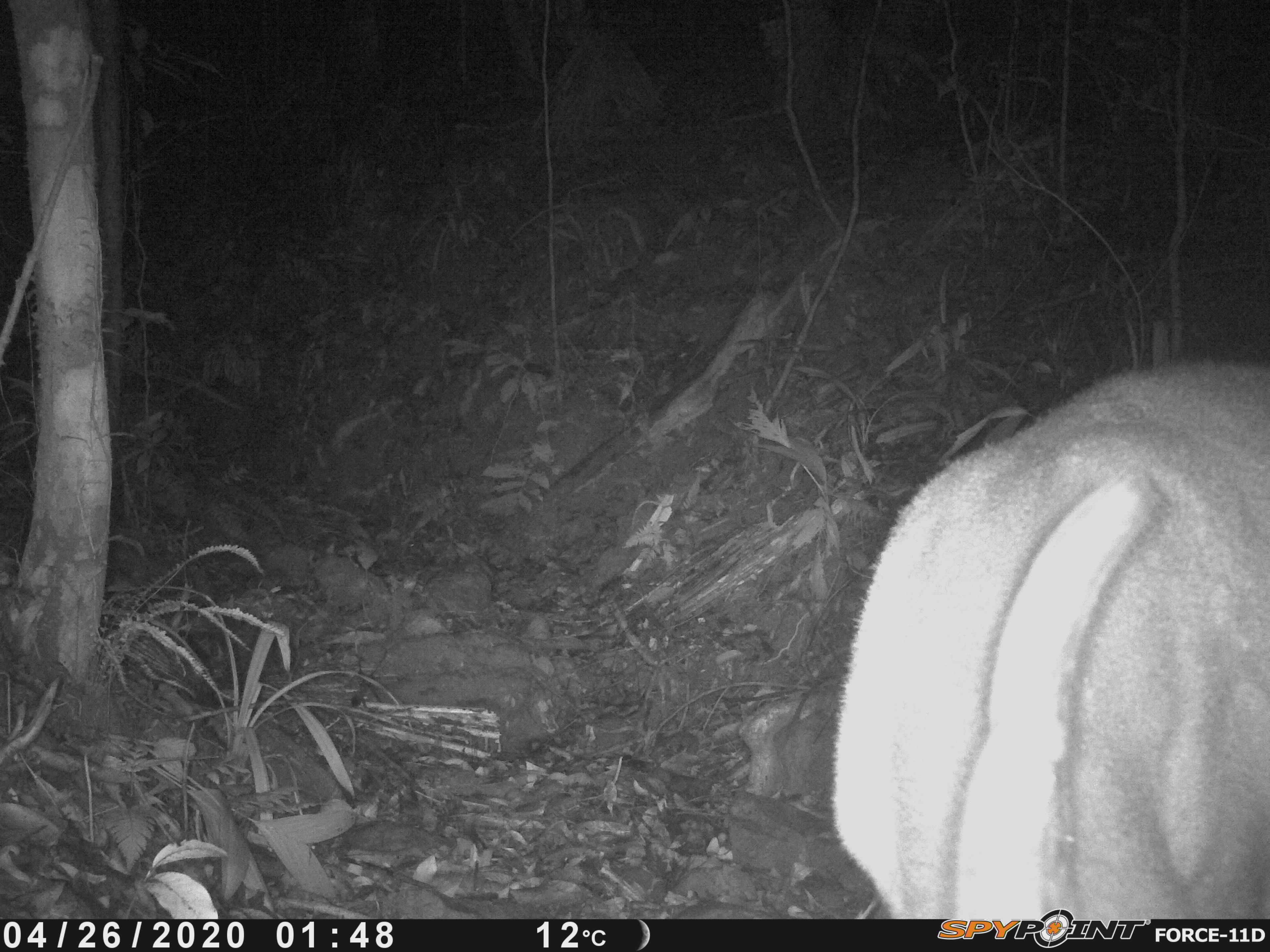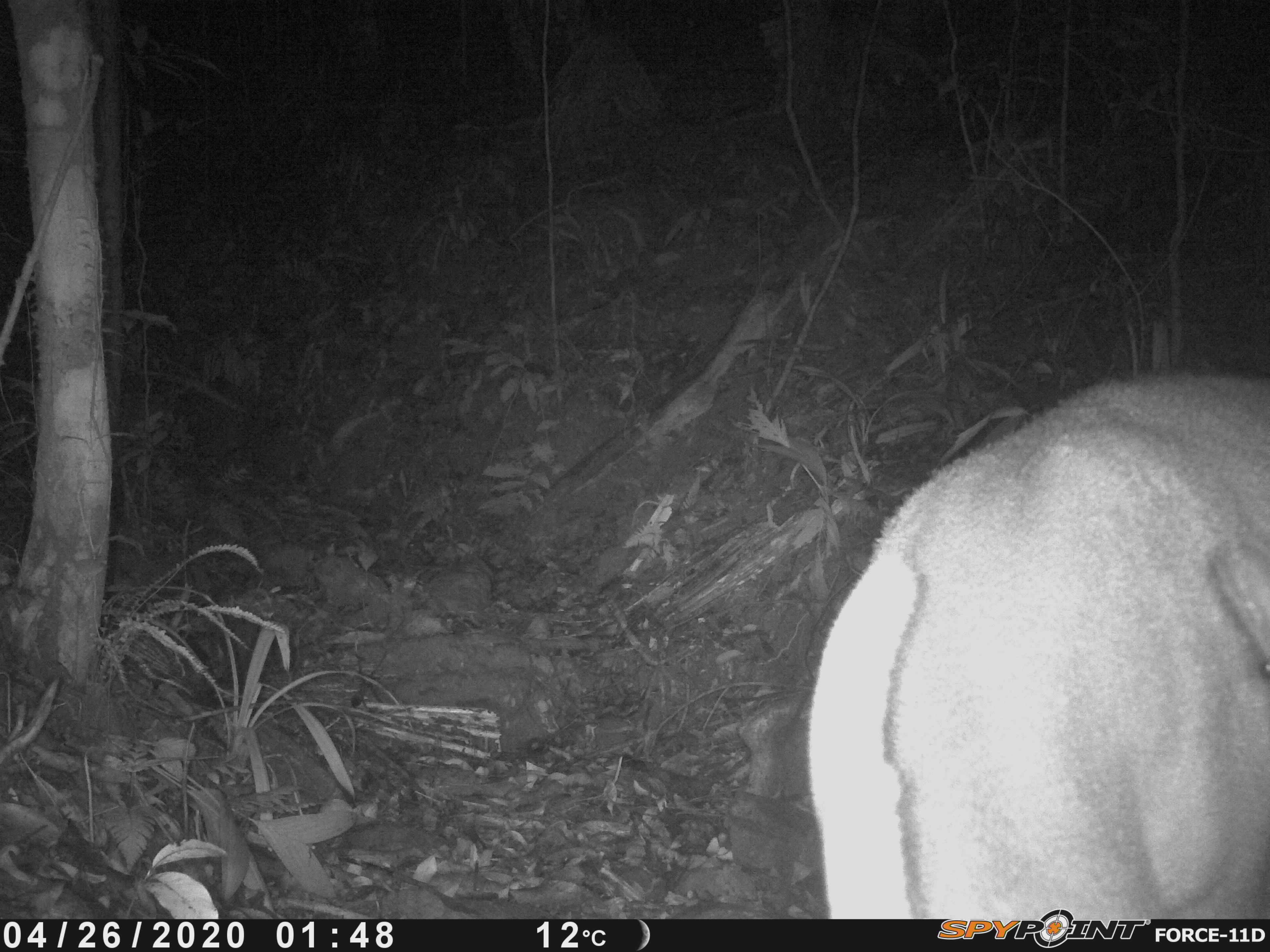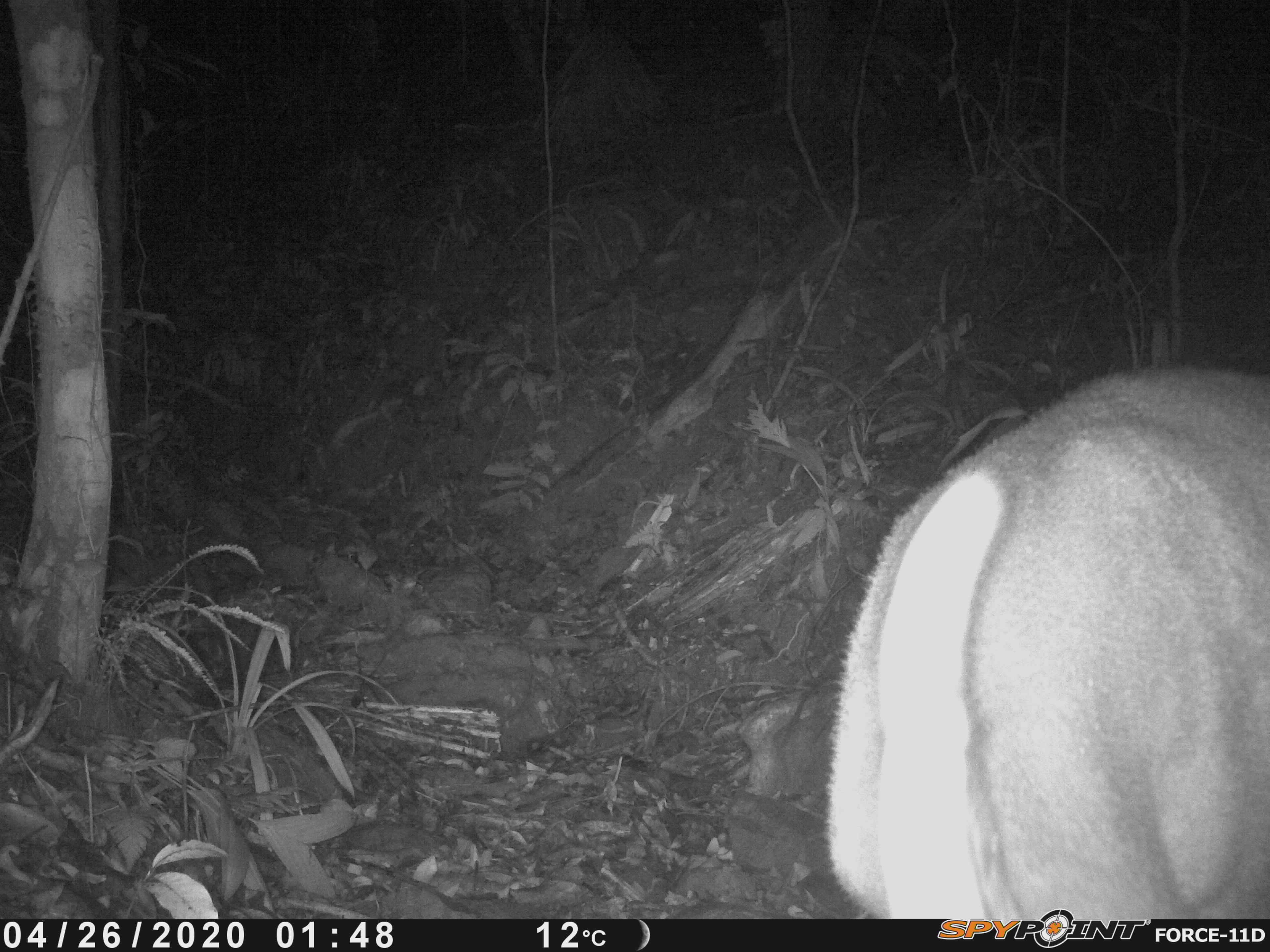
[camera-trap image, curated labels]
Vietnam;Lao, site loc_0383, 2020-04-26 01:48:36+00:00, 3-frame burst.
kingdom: Animalia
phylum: Chordata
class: Mammalia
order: Artiodactyla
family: Cervidae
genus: Muntiacus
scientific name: Muntiacus vuquangensis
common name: large-antlered muntjac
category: large antlered muntjac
Large antlered muntjac (large-antlered muntjac) (Muntiacus vuquangensis). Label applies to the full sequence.